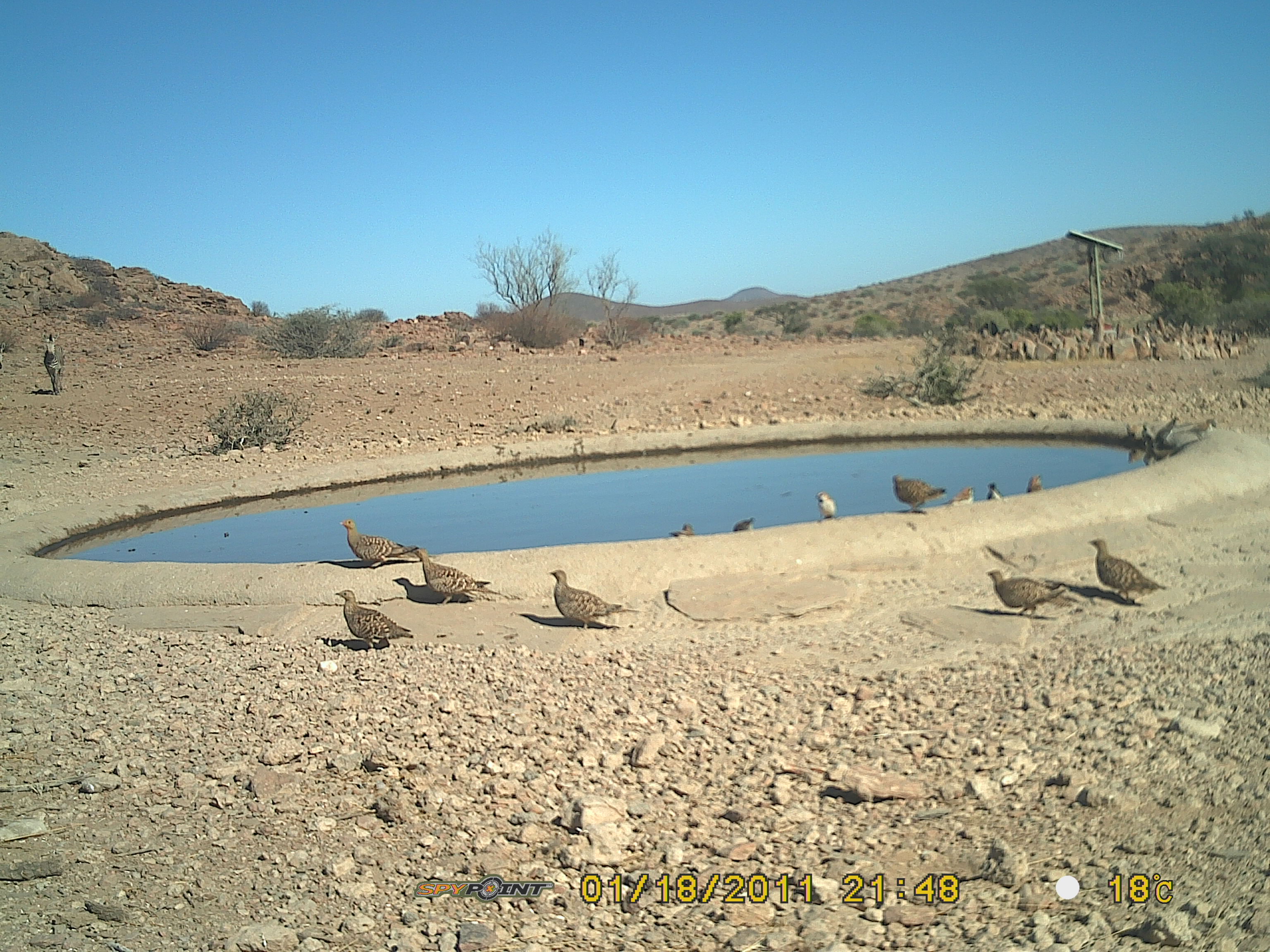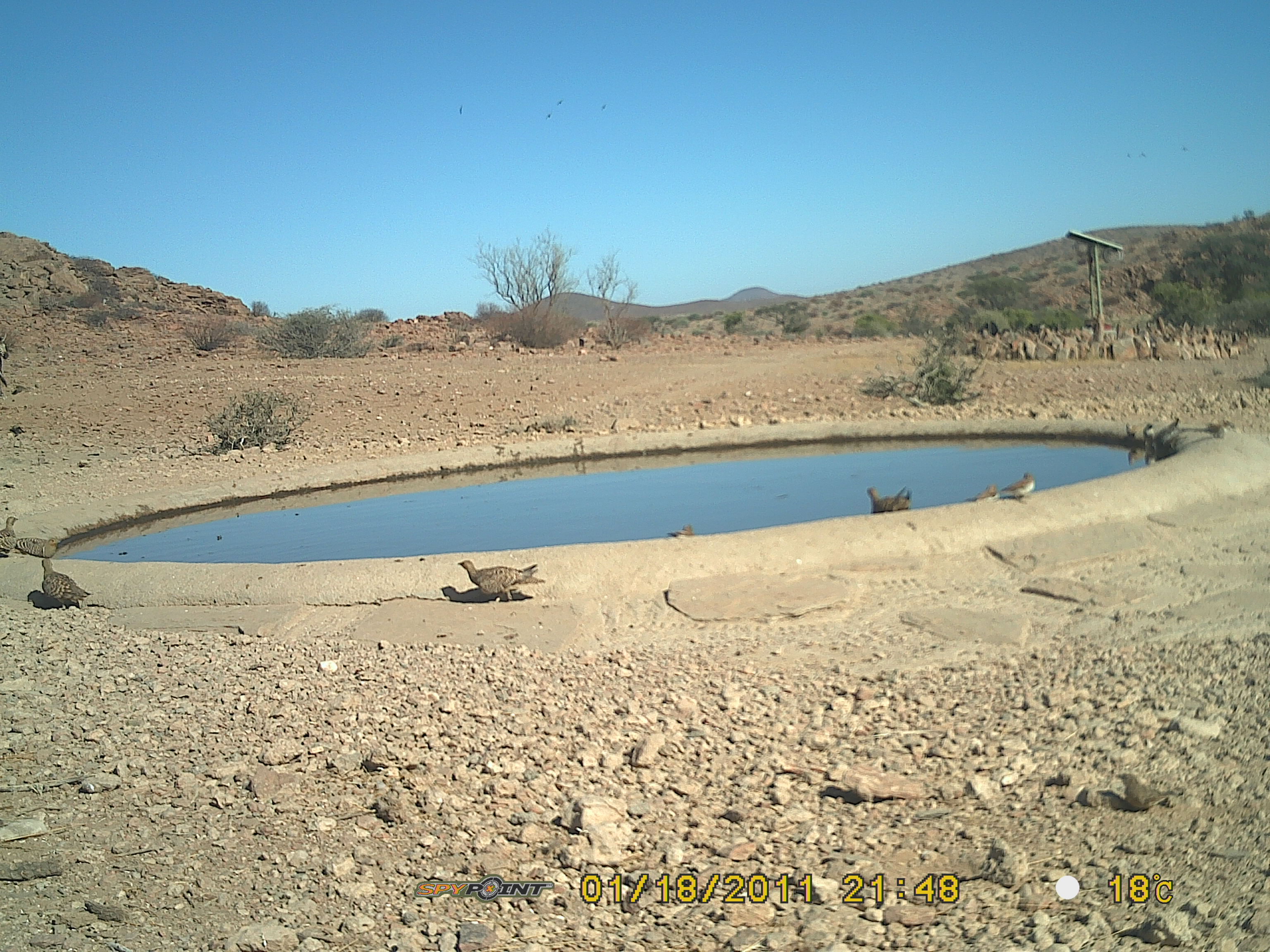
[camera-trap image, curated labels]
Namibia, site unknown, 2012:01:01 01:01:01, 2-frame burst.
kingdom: Animalia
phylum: Chordata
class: Aves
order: Pterocliformes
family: Pteroclidae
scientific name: Pteroclidae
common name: sandgrouse